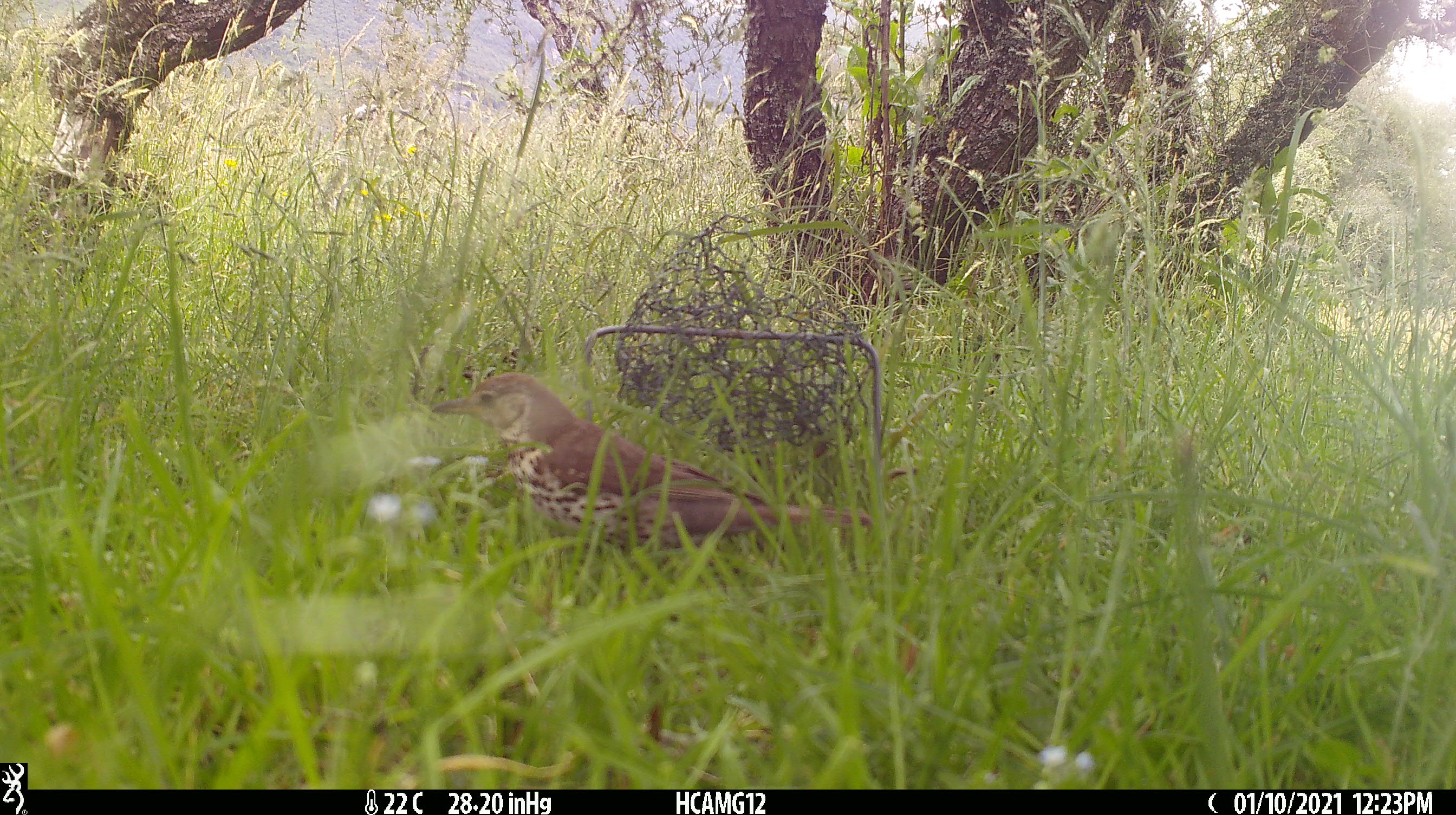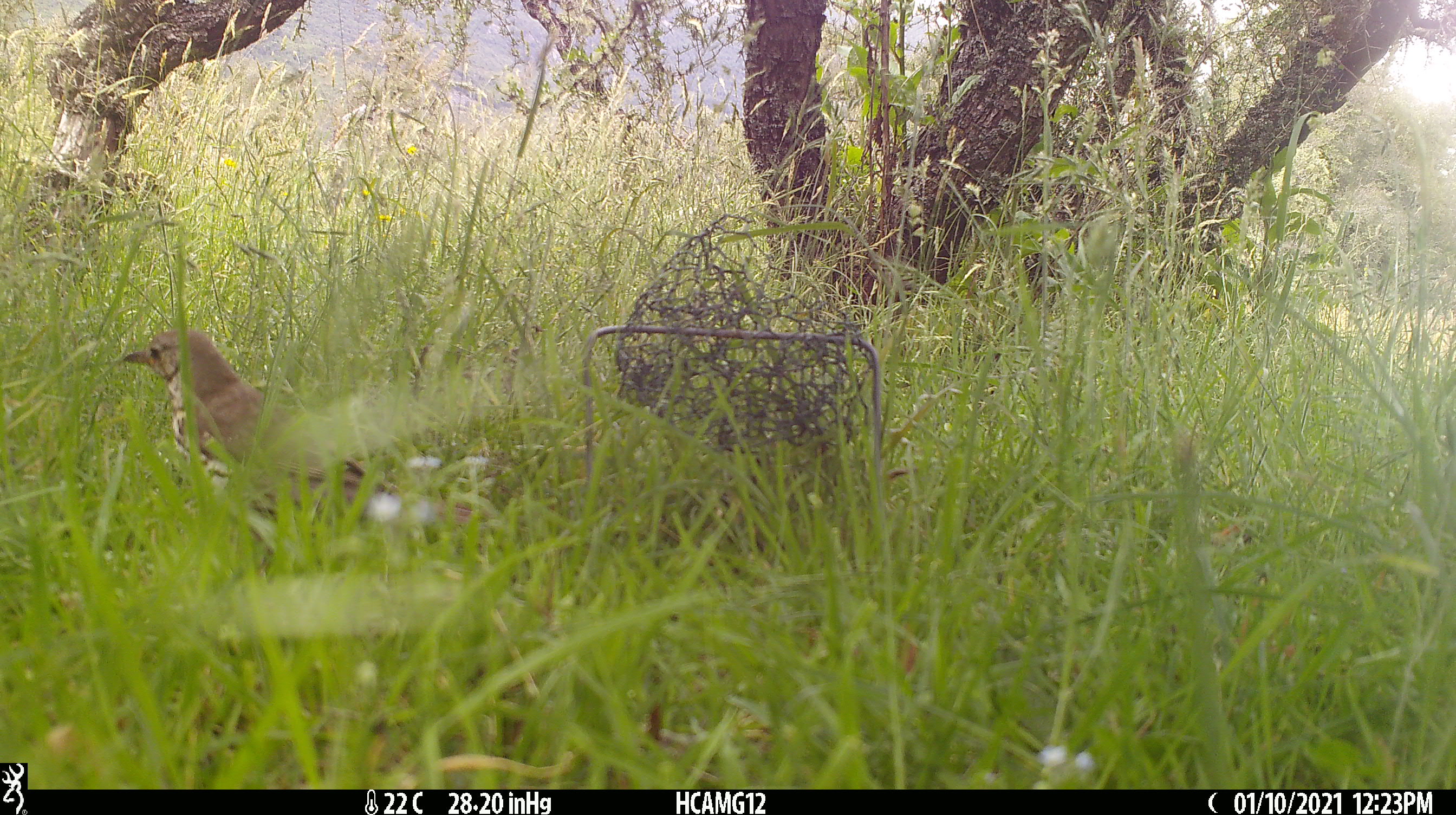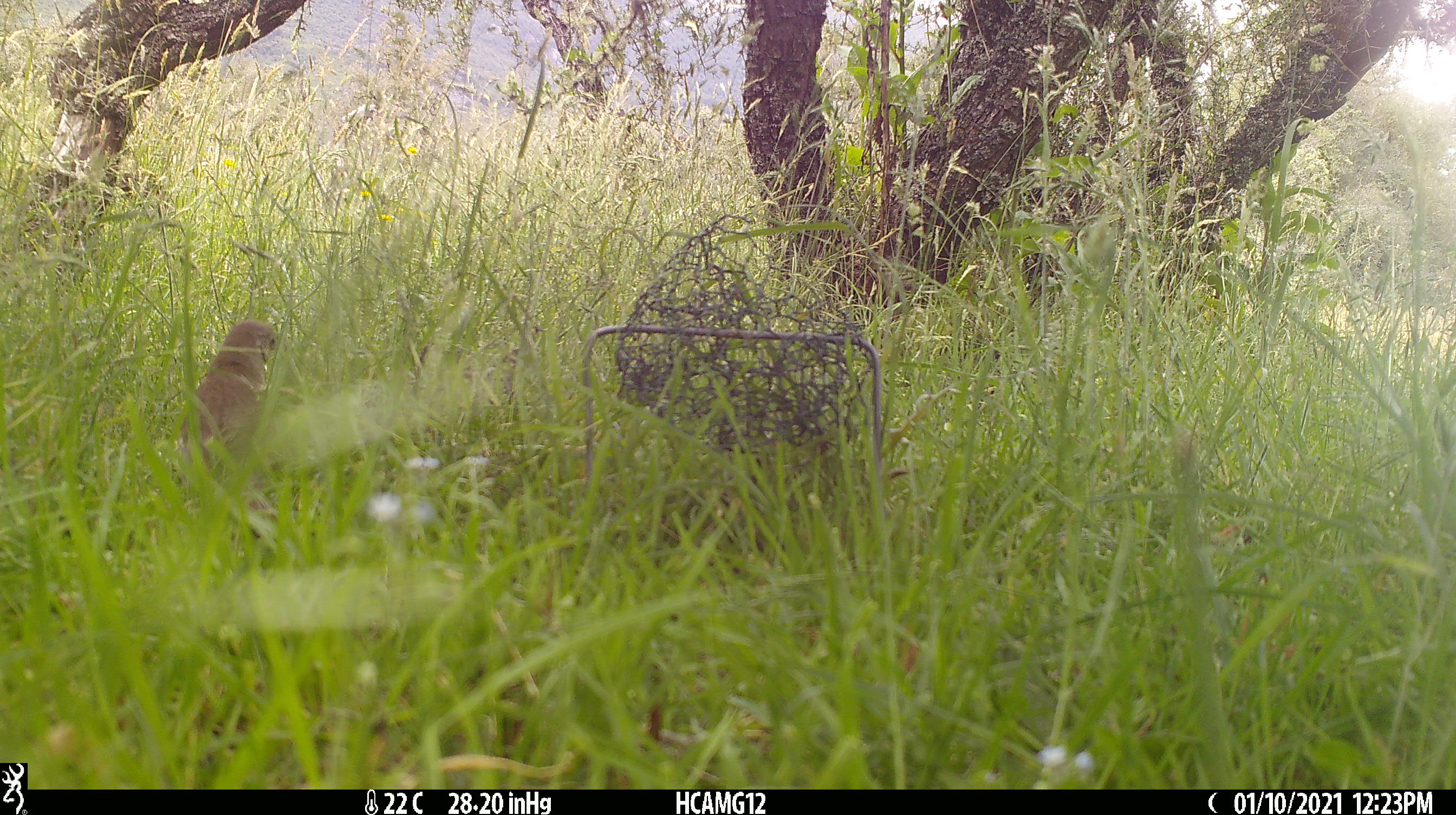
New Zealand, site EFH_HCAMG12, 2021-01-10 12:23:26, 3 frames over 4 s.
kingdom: Animalia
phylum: Chordata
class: Aves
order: Passeriformes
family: Turdidae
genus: Turdus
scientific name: Turdus philomelos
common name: song thrush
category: thrush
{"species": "thrush (song thrush) (Turdus philomelos)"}